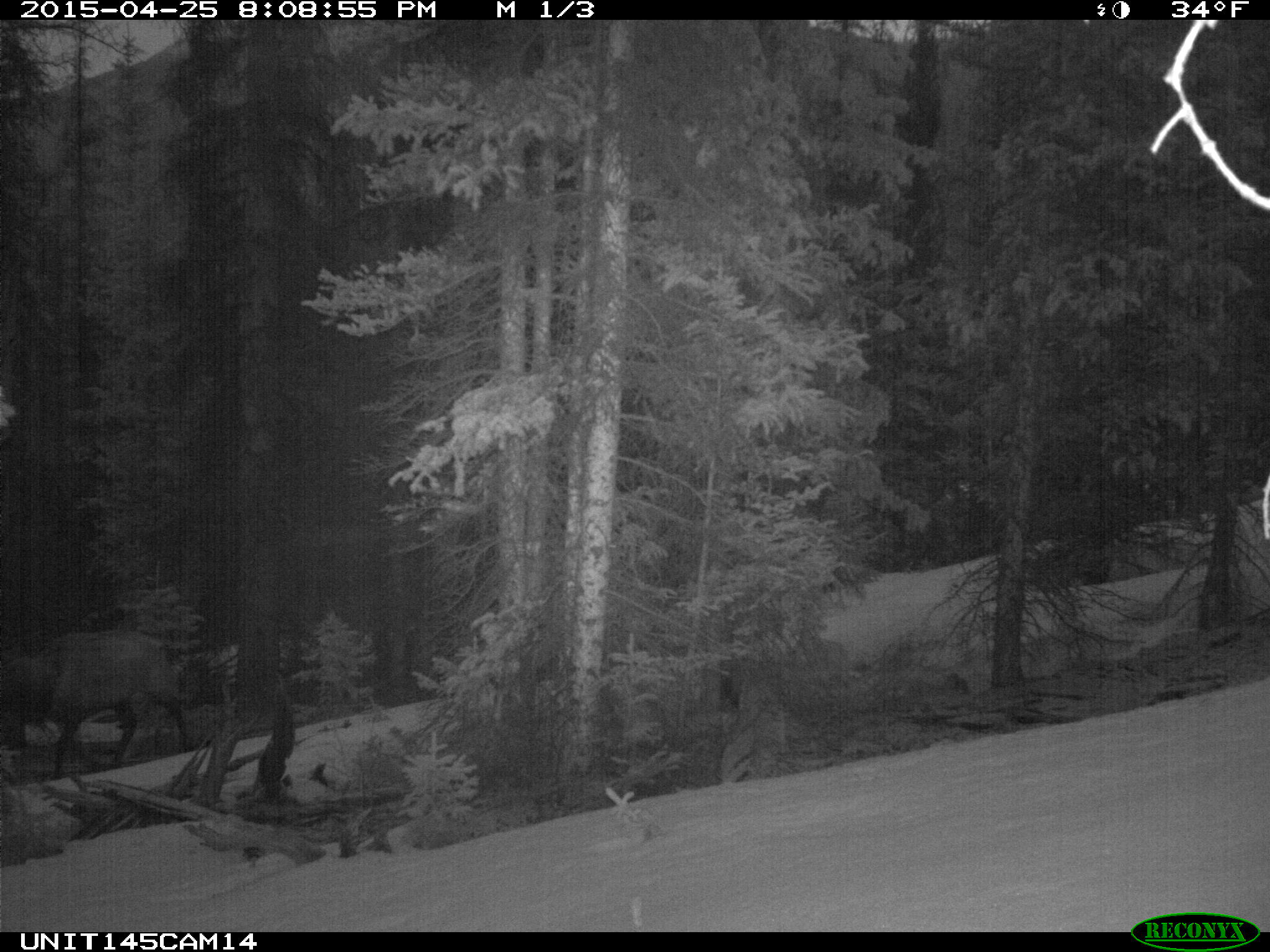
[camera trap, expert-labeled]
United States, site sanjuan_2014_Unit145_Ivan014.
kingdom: Animalia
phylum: Chordata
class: Mammalia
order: Artiodactyla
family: Cervidae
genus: Cervus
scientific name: Cervus elaphus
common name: red deer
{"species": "Cervus elaphus (red deer)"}